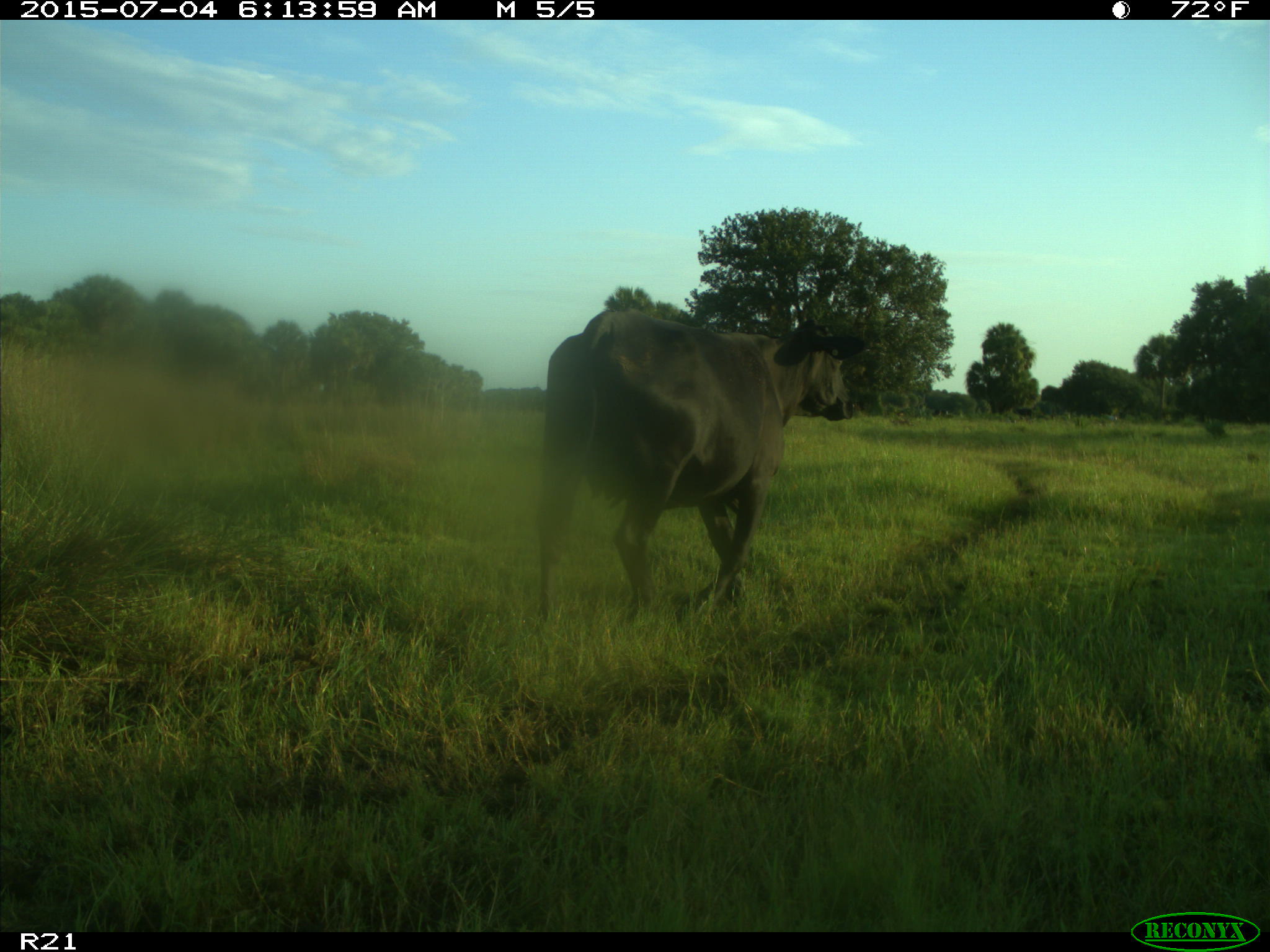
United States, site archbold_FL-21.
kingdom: Animalia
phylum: Chordata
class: Mammalia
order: Artiodactyla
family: Bovidae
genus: Bos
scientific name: Bos taurus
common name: domestic cow